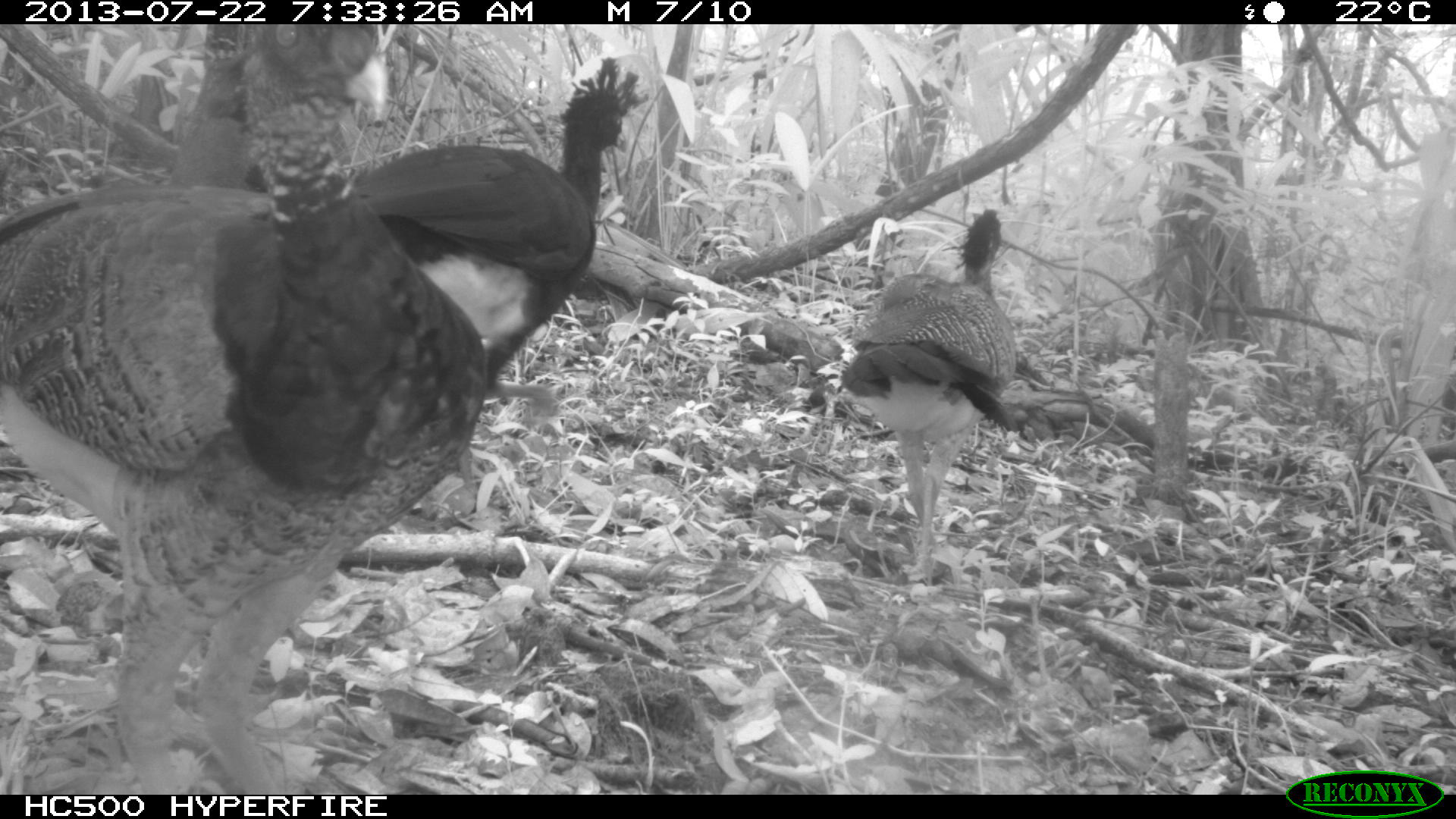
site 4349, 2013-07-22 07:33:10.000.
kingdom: Animalia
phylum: Chordata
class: Aves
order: Galliformes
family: Cracidae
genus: Crax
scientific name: Crax rubra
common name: great curassow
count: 3